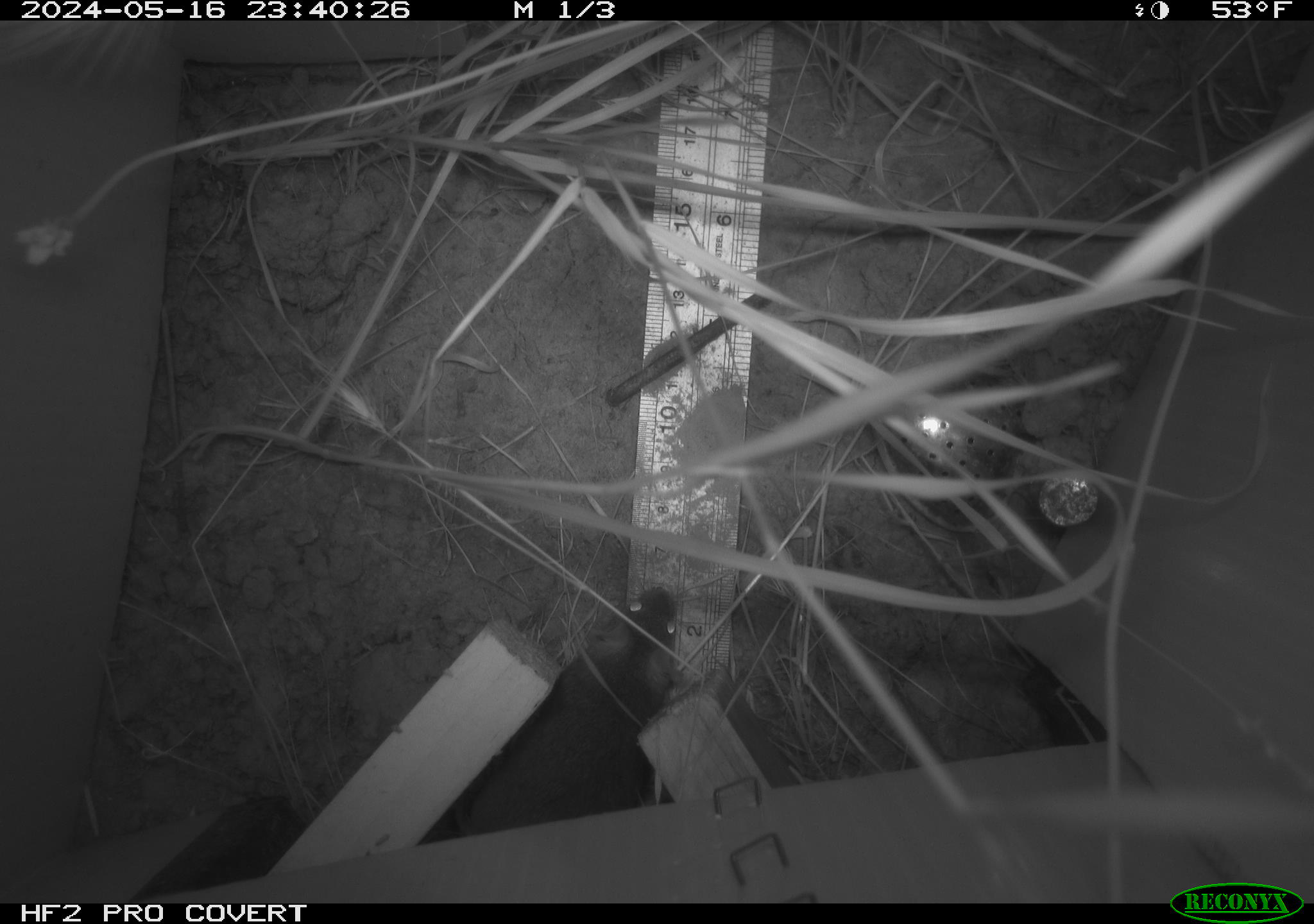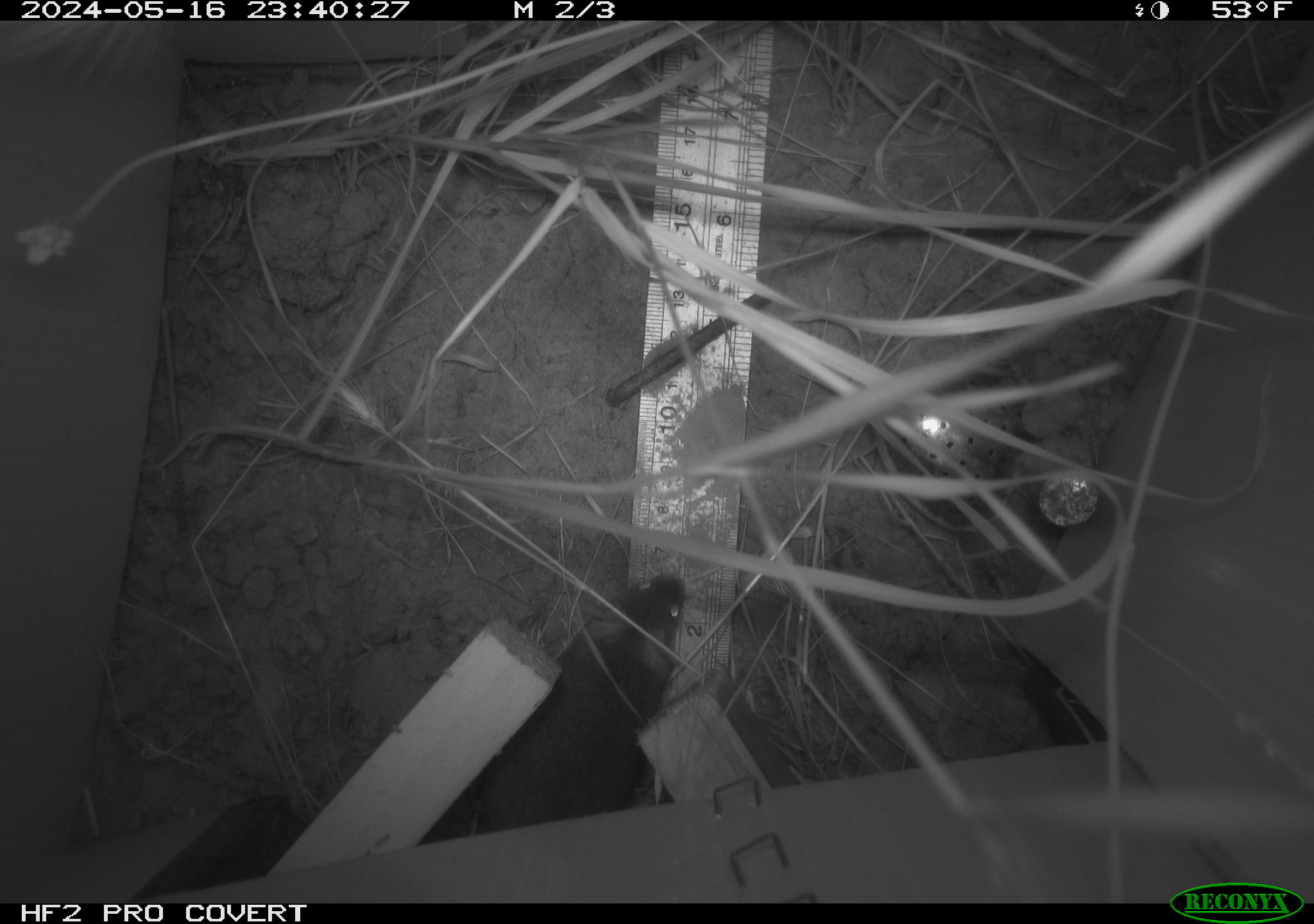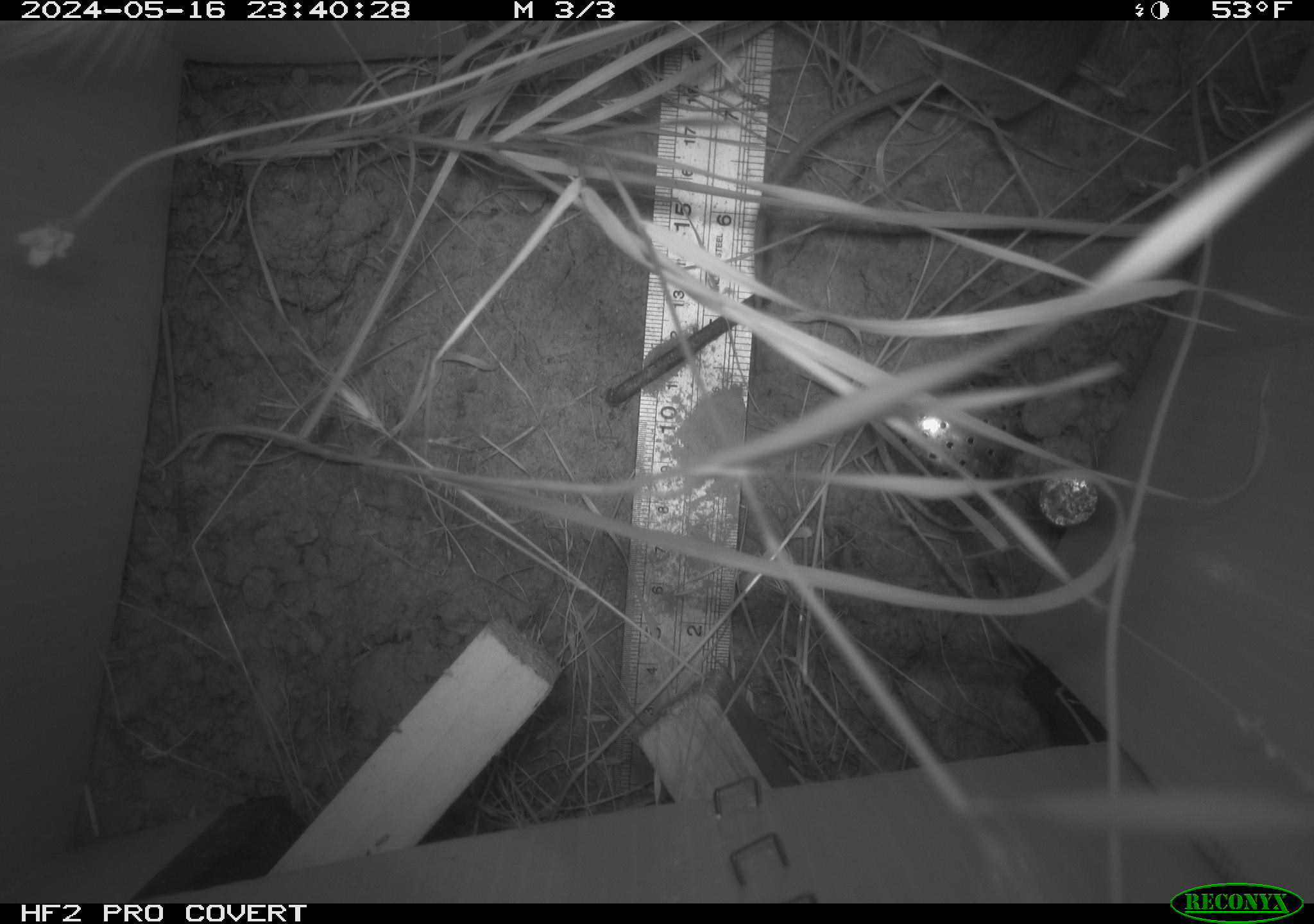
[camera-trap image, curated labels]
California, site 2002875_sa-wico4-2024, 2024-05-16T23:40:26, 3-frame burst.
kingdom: Animalia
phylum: Chordata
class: Mammalia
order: Rodentia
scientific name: Rodentia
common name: rodent